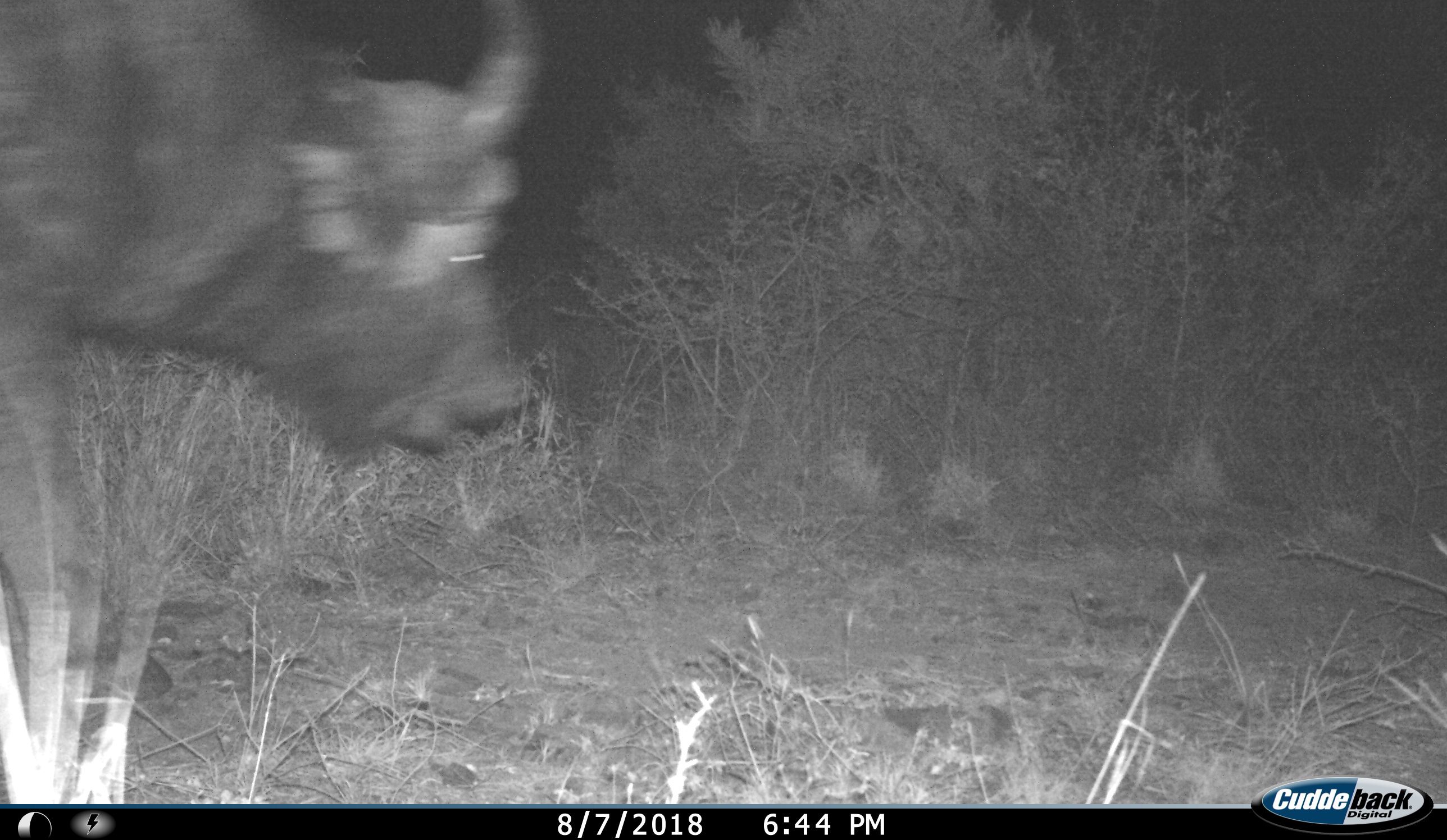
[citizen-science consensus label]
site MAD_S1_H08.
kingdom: Animalia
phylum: Chordata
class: Mammalia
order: Artiodactyla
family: Bovidae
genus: Syncerus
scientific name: Syncerus caffer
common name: african buffalo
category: buffalo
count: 1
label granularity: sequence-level